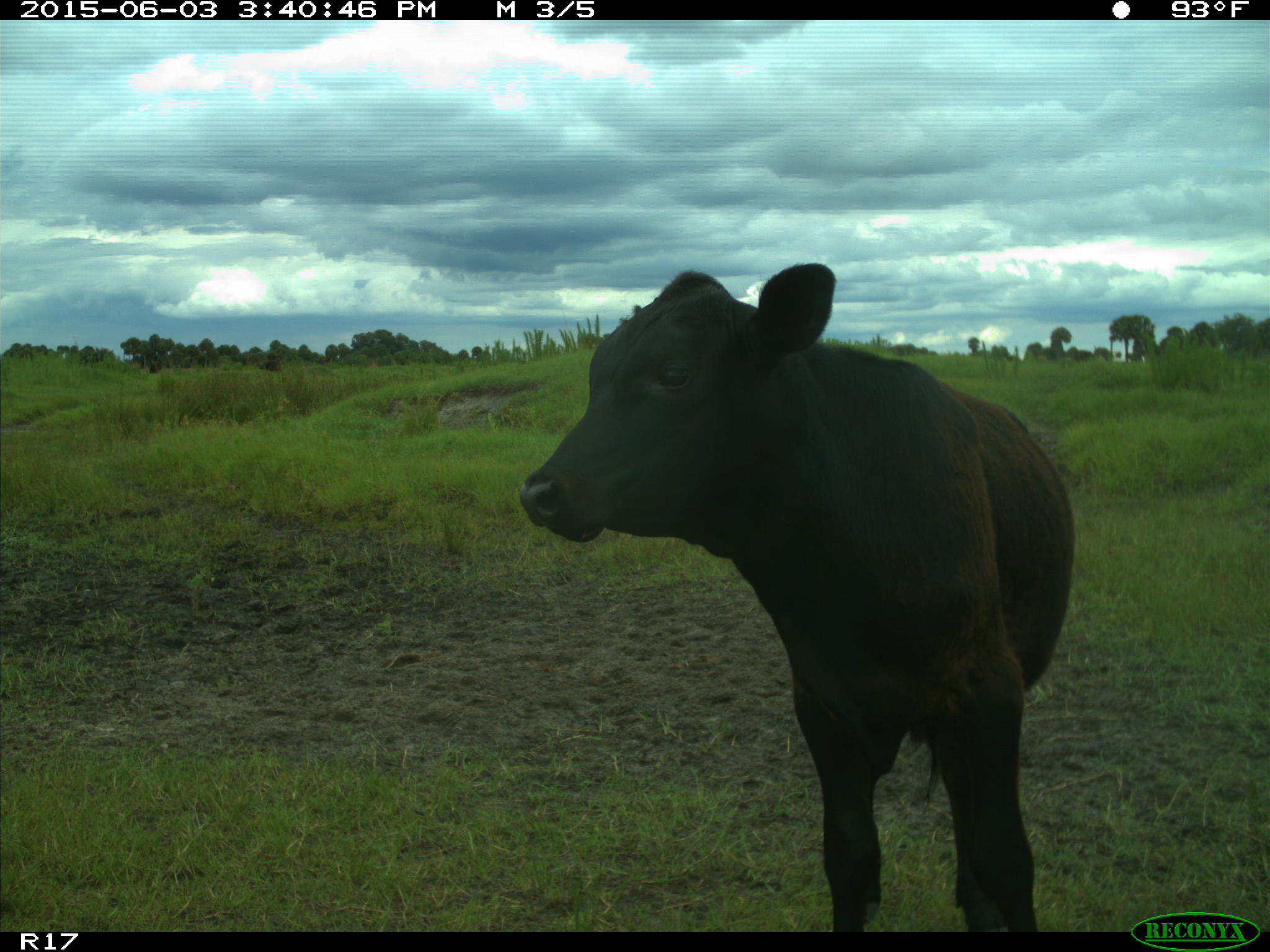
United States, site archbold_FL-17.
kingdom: Animalia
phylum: Chordata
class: Mammalia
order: Artiodactyla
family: Bovidae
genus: Bos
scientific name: Bos taurus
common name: domestic cow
Bos taurus (domestic cow).